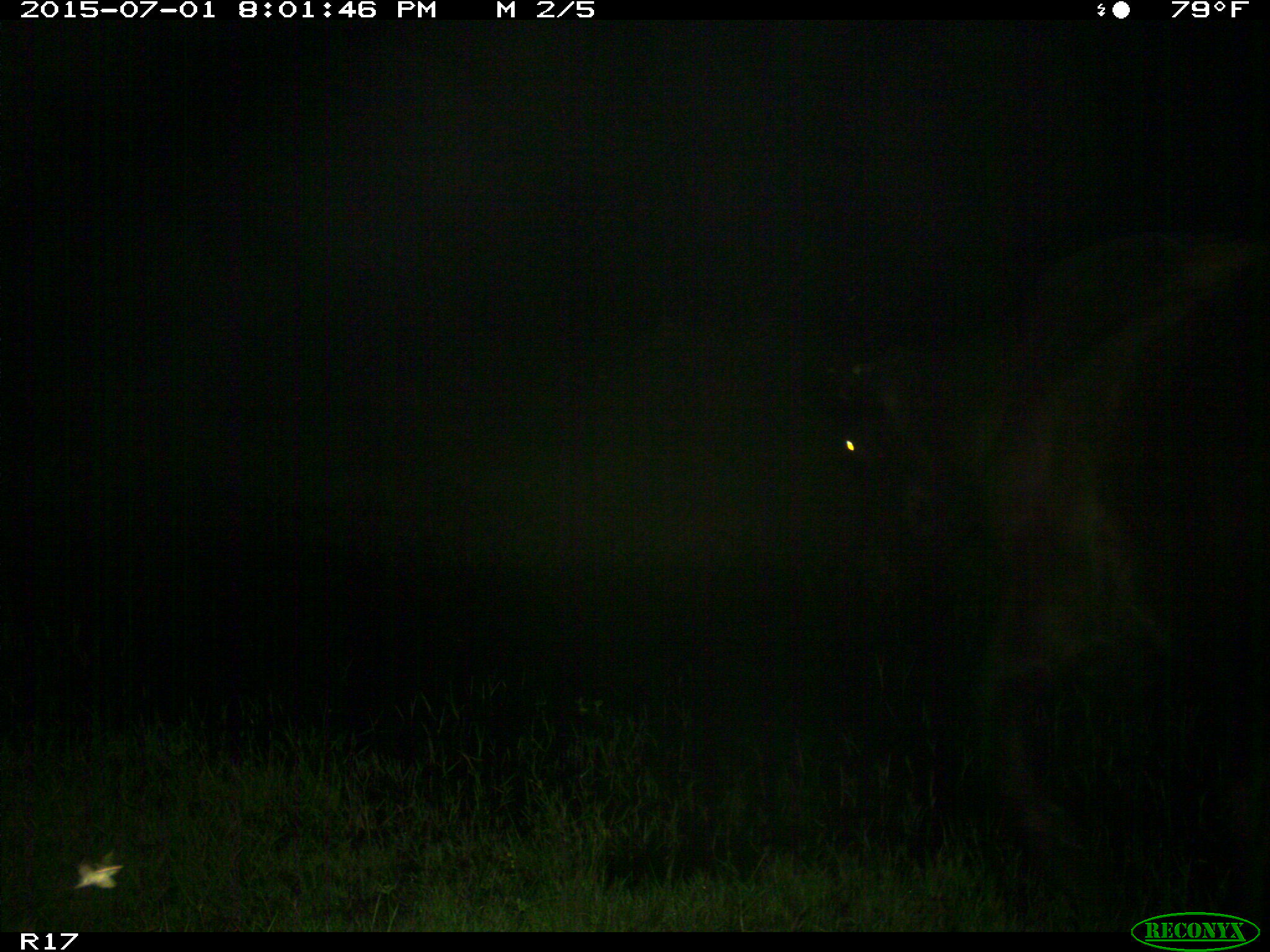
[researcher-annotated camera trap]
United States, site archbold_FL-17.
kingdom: Animalia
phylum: Chordata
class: Mammalia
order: Artiodactyla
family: Bovidae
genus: Bos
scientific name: Bos taurus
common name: domestic cow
Bos taurus (domestic cow).